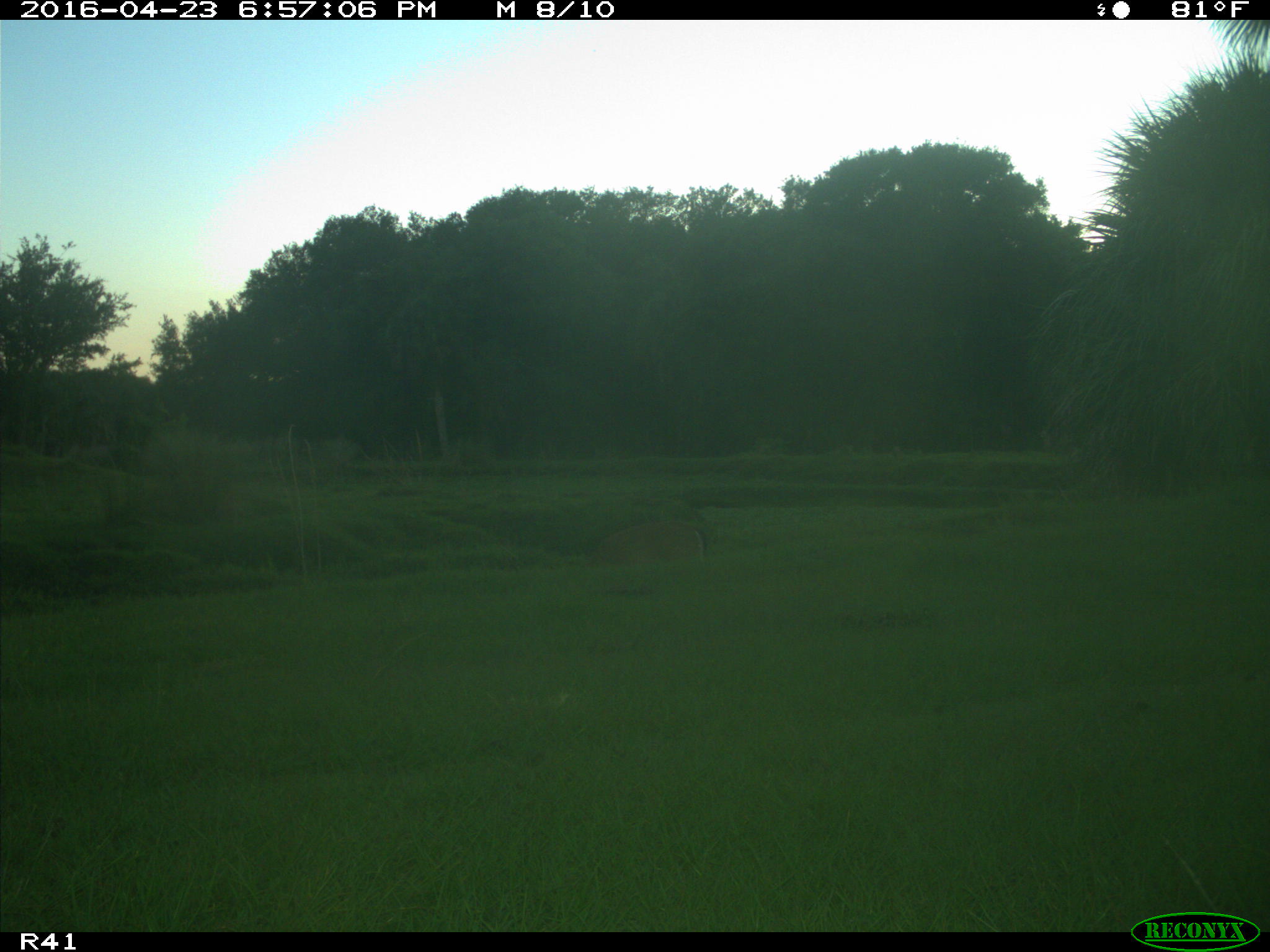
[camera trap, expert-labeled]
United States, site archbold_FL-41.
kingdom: Animalia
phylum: Chordata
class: Mammalia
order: Artiodactyla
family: Cervidae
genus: Odocoileus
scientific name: Odocoileus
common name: deer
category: unidentified deer